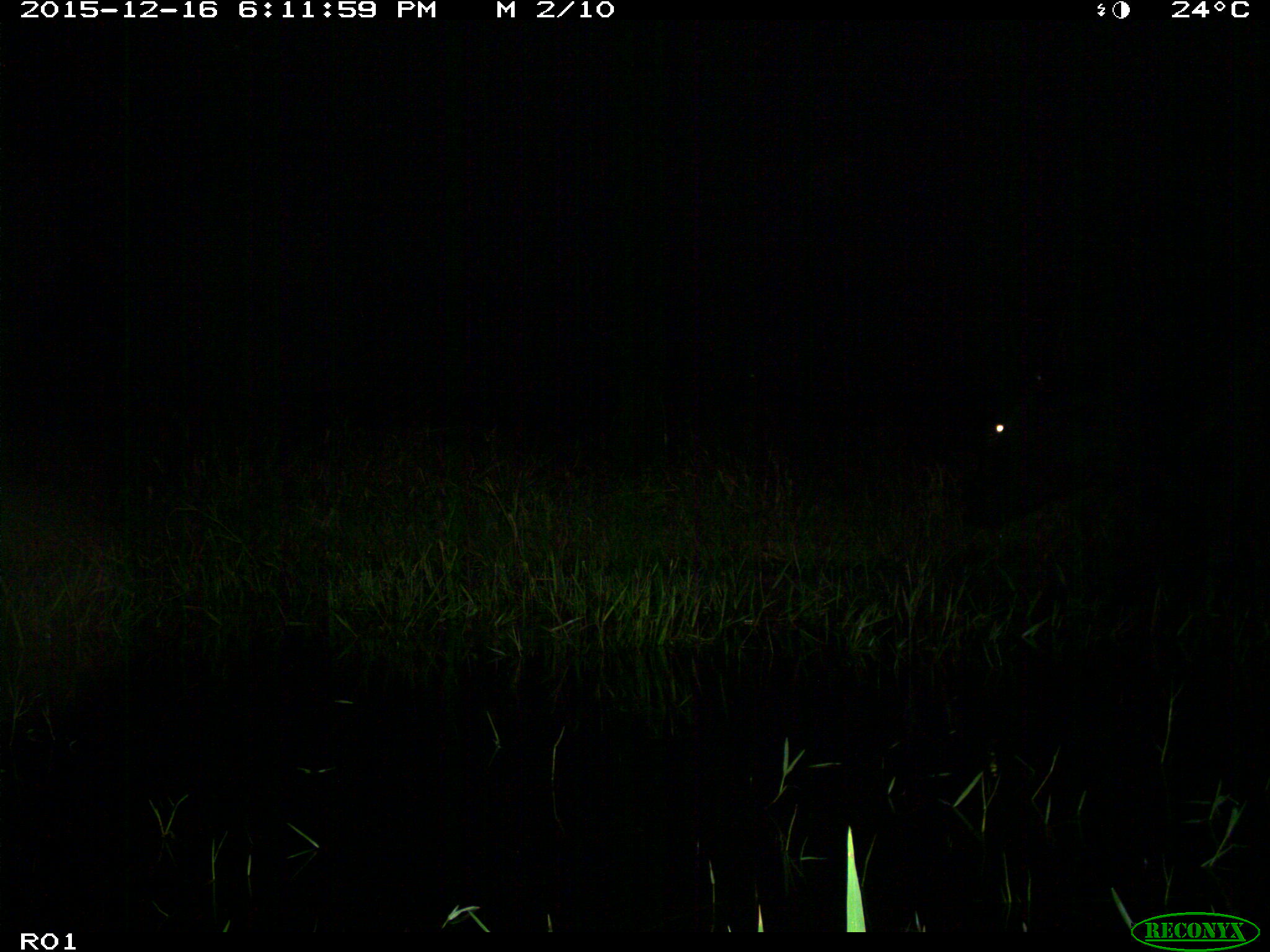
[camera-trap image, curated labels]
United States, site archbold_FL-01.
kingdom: Animalia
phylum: Chordata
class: Mammalia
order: Artiodactyla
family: Bovidae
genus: Bos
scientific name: Bos taurus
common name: domestic cow